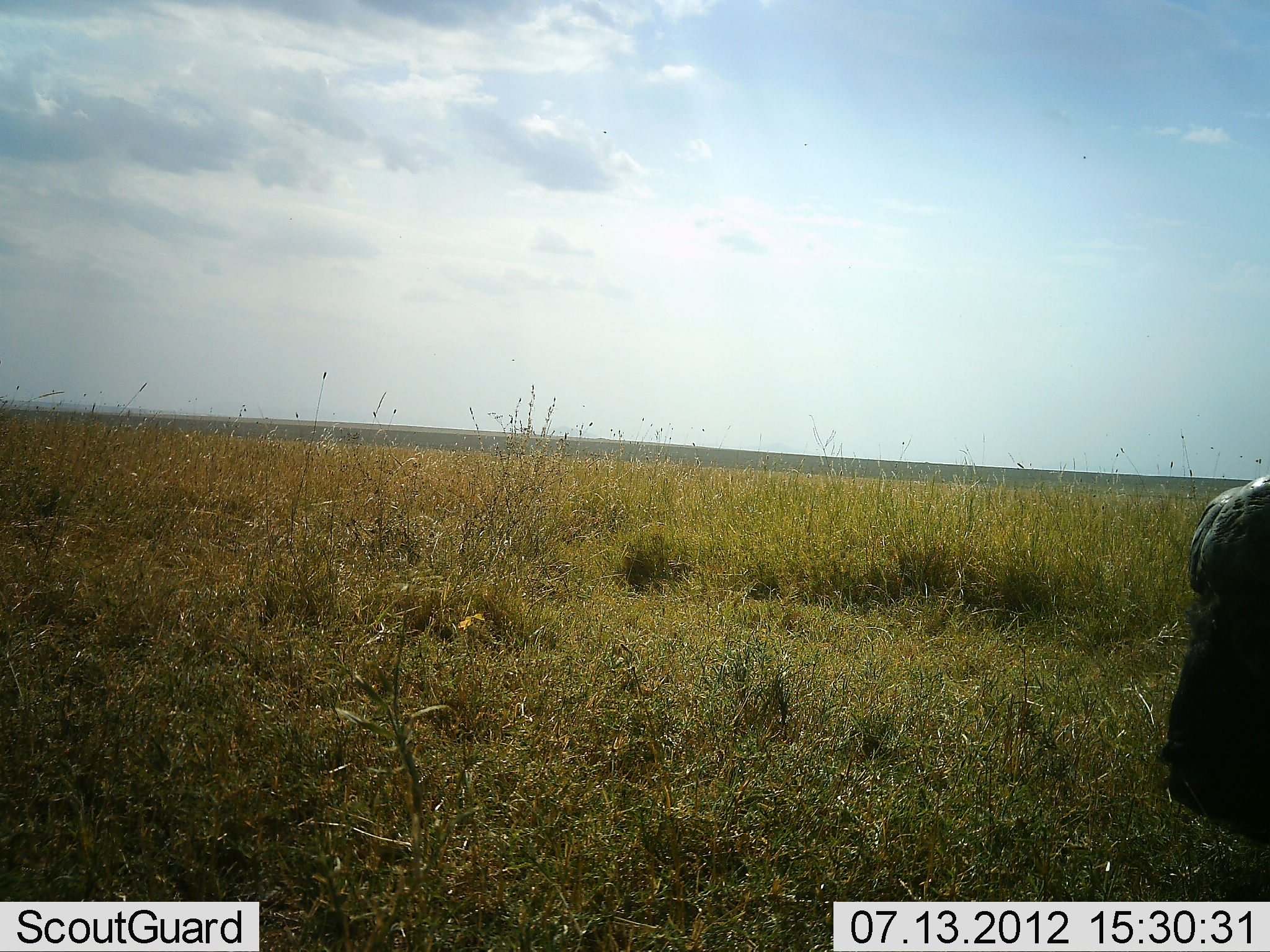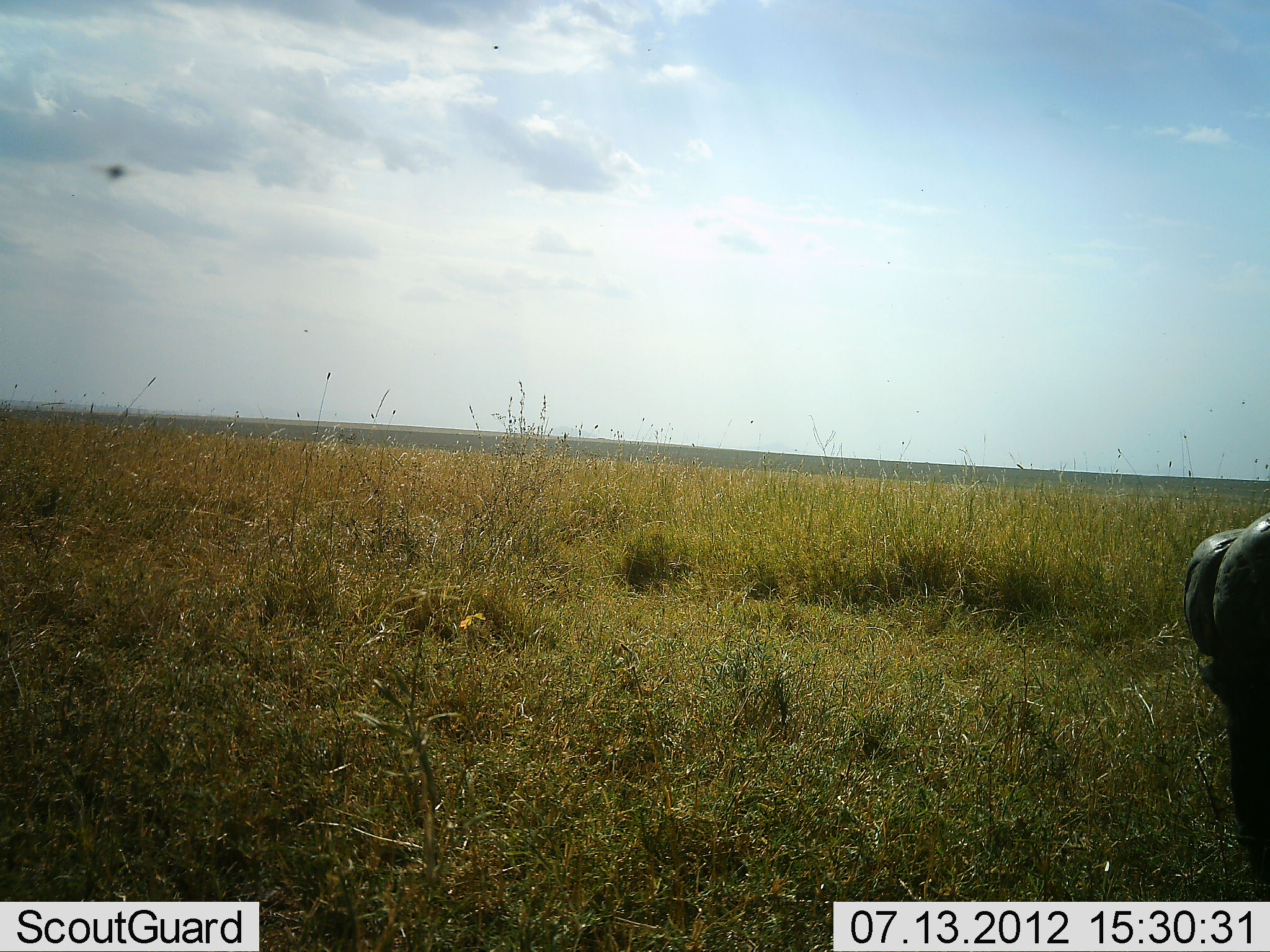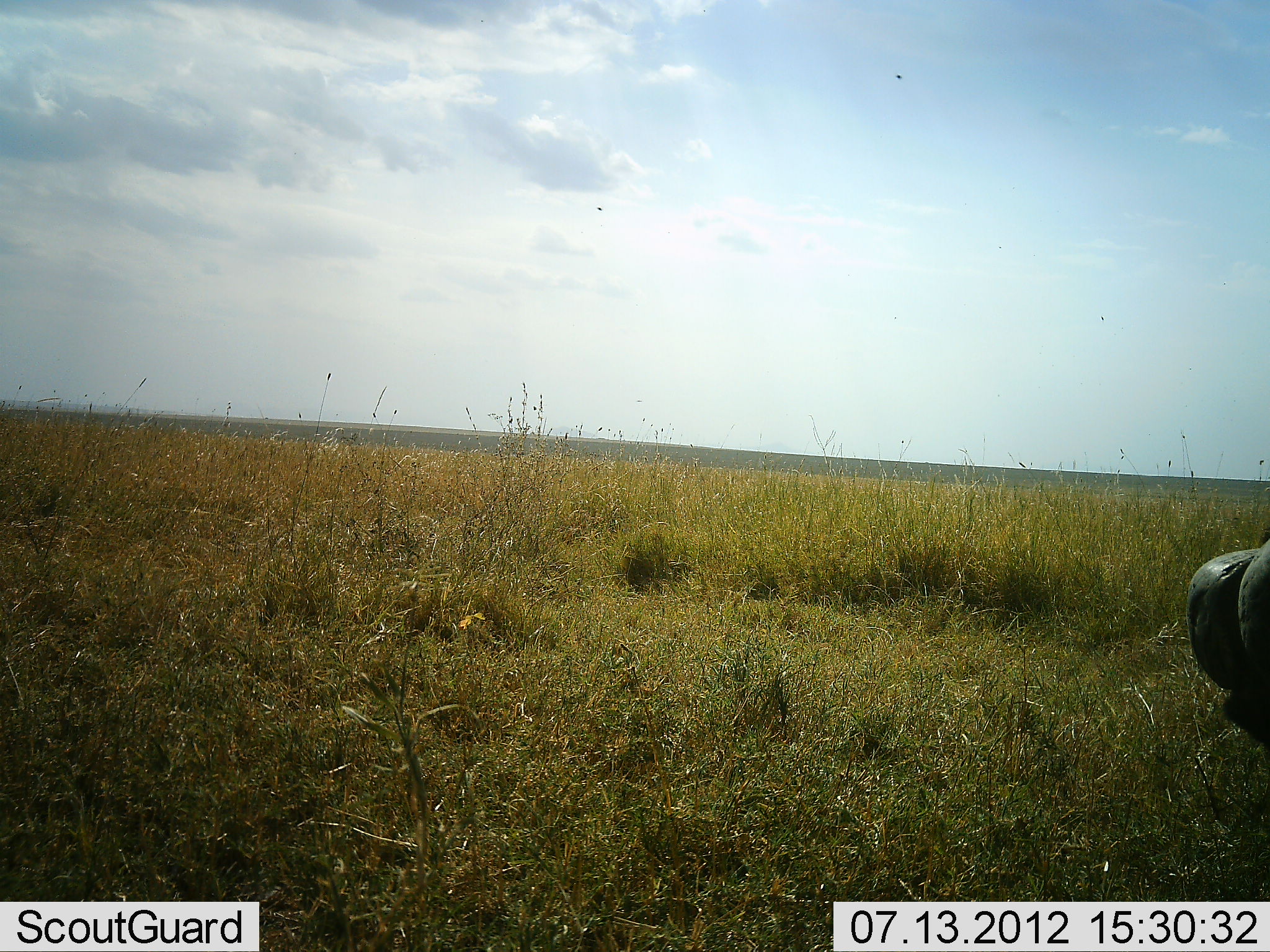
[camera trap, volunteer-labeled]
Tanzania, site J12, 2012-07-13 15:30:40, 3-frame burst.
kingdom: Animalia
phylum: Chordata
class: Mammalia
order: Artiodactyla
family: Bovidae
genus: Syncerus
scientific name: Syncerus caffer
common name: cape buffalo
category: buffalo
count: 1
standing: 50%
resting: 0%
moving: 25%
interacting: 0%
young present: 0%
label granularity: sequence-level